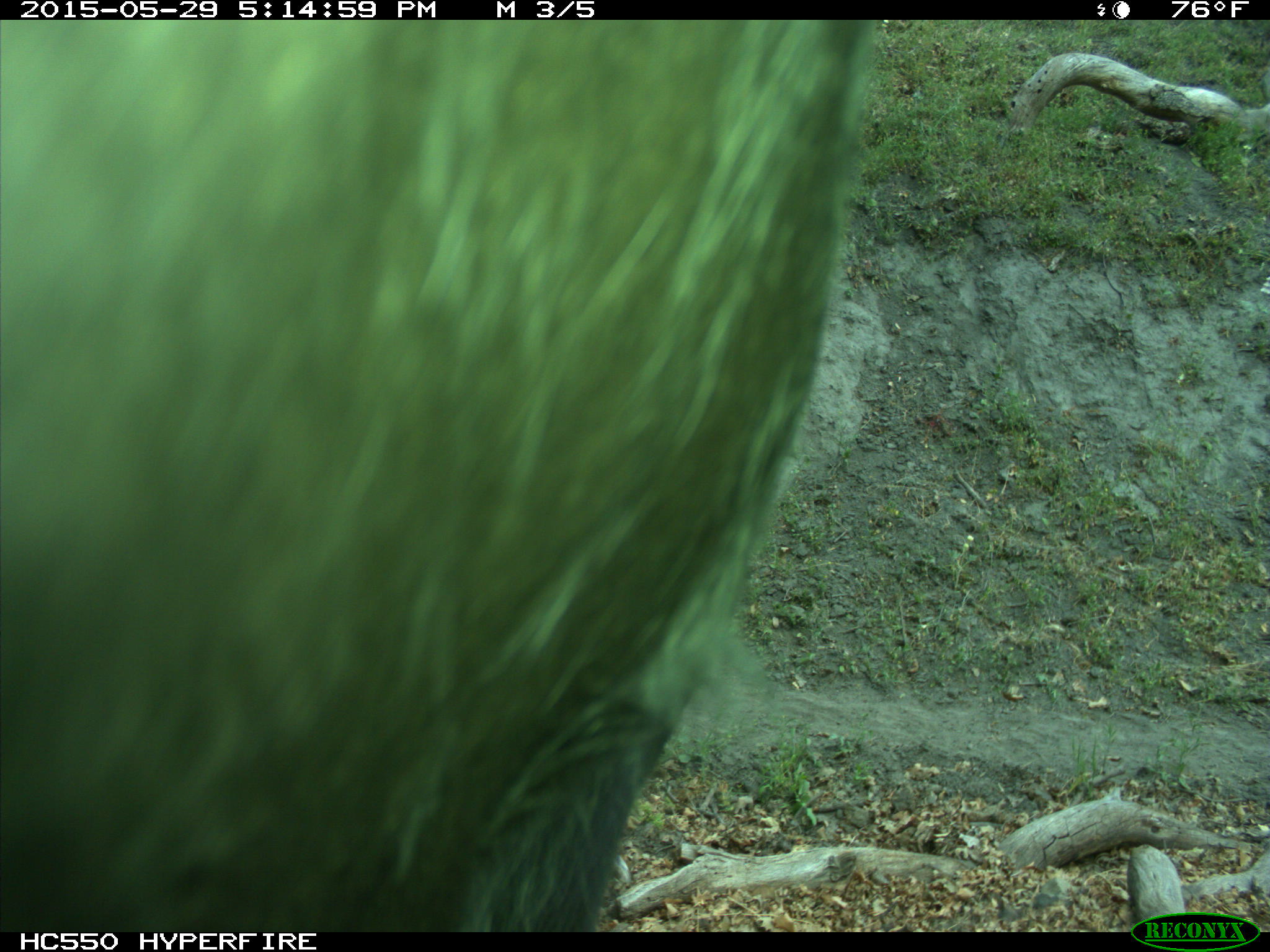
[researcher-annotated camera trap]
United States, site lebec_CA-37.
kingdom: Animalia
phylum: Chordata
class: Mammalia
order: Artiodactyla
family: Bovidae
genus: Bos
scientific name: Bos taurus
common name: domestic cow